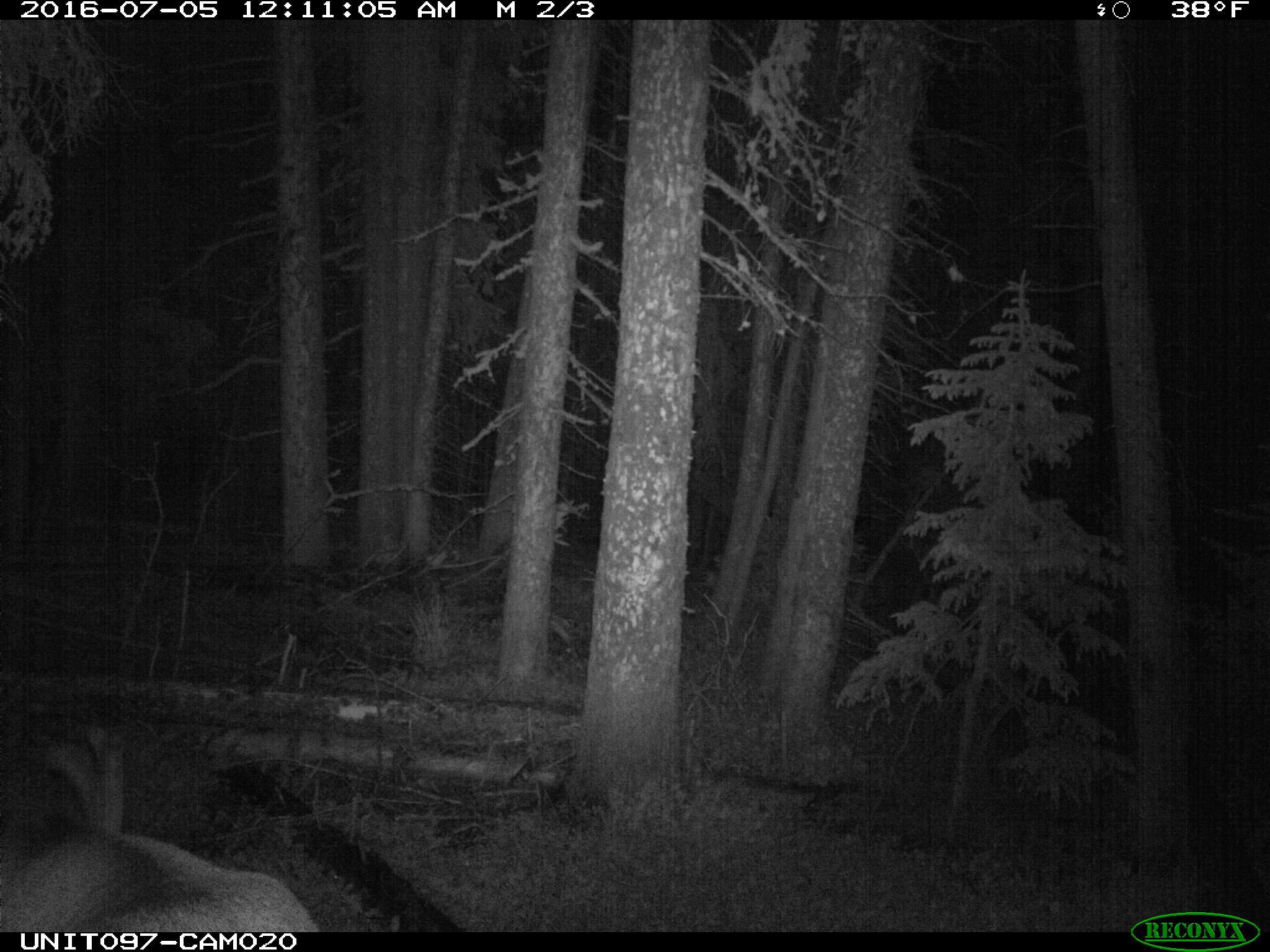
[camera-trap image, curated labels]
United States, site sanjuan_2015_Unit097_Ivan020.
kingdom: Animalia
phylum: Chordata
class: Mammalia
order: Artiodactyla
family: Cervidae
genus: Cervus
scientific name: Cervus elaphus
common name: red deer